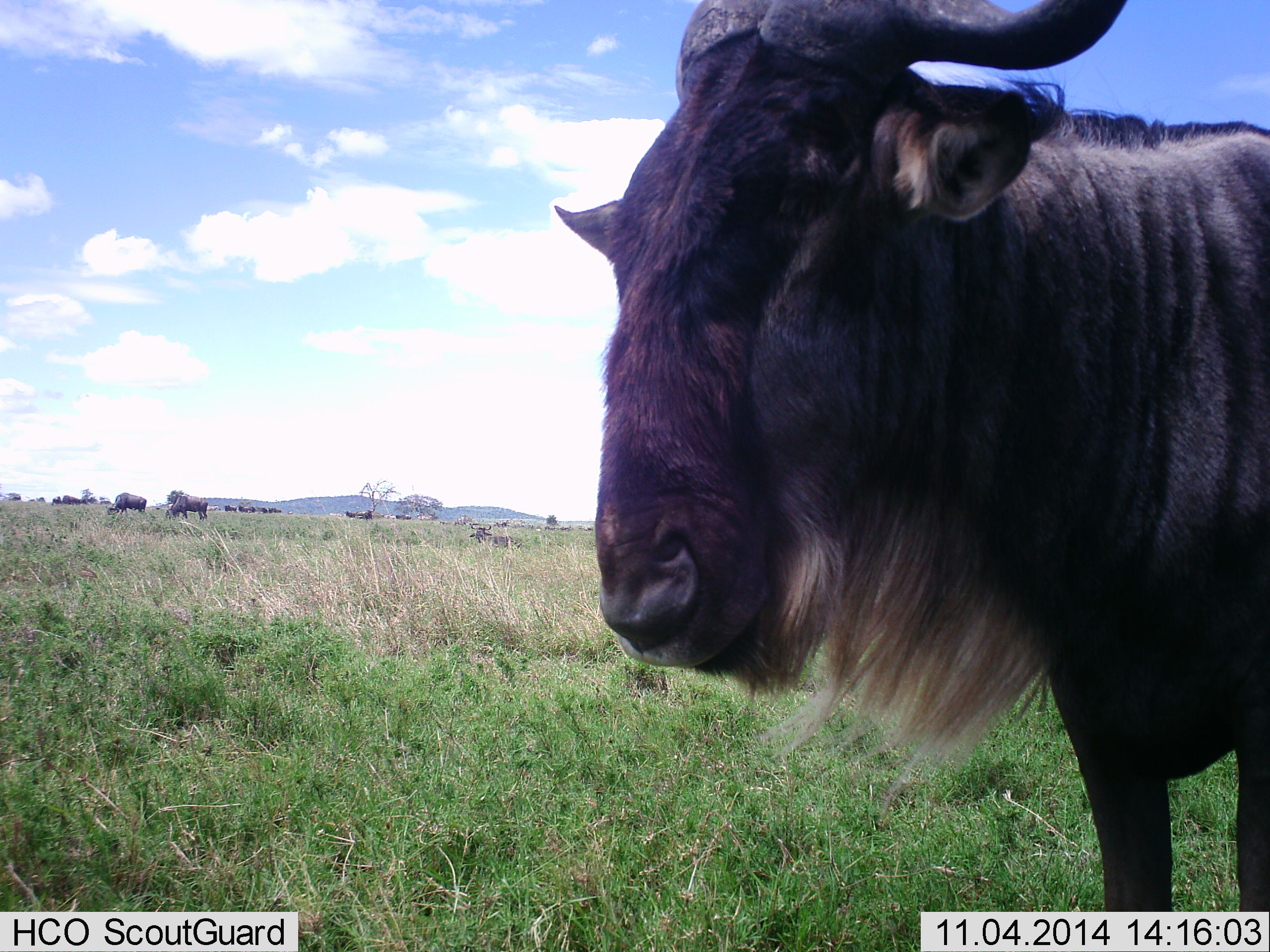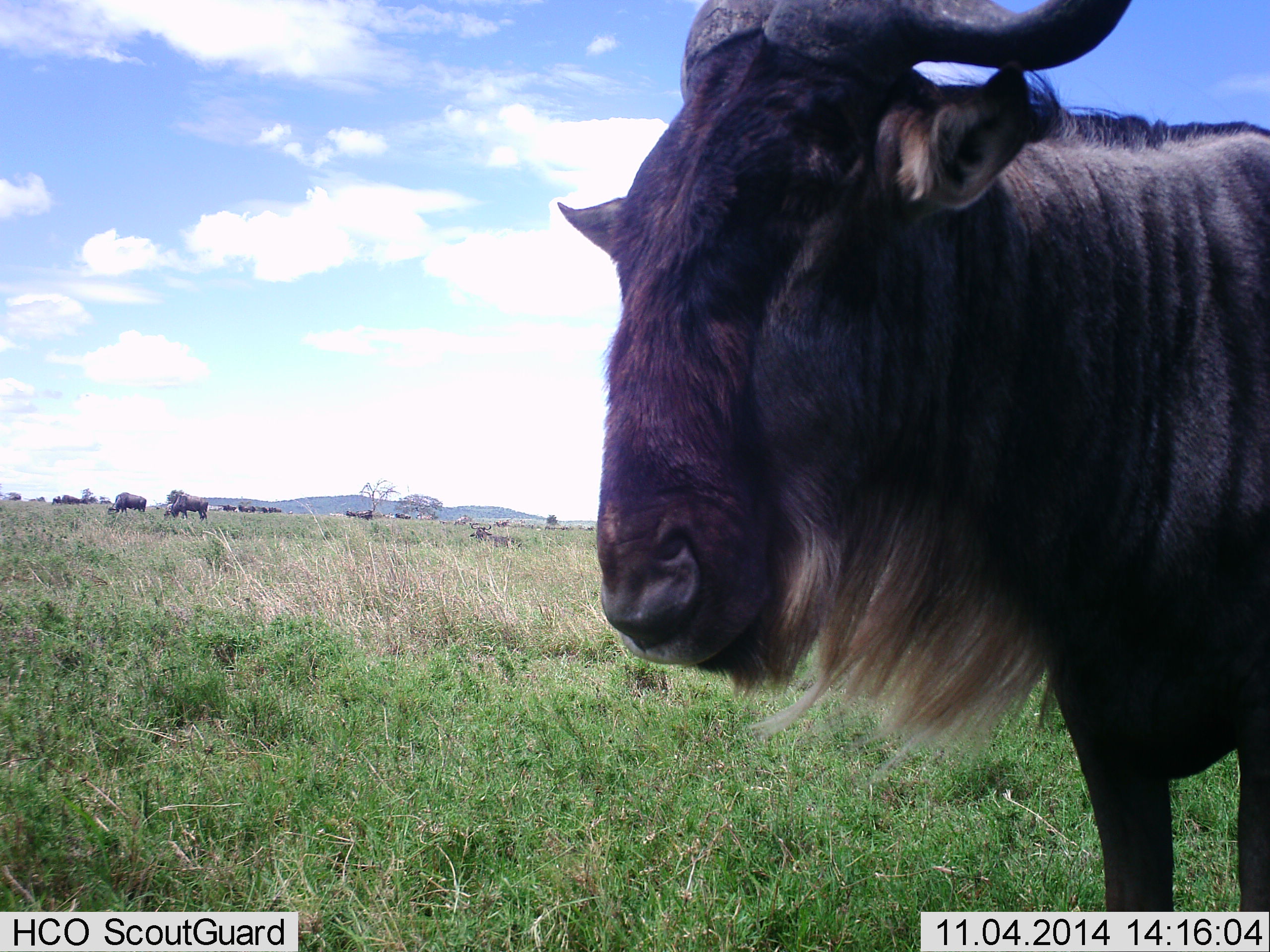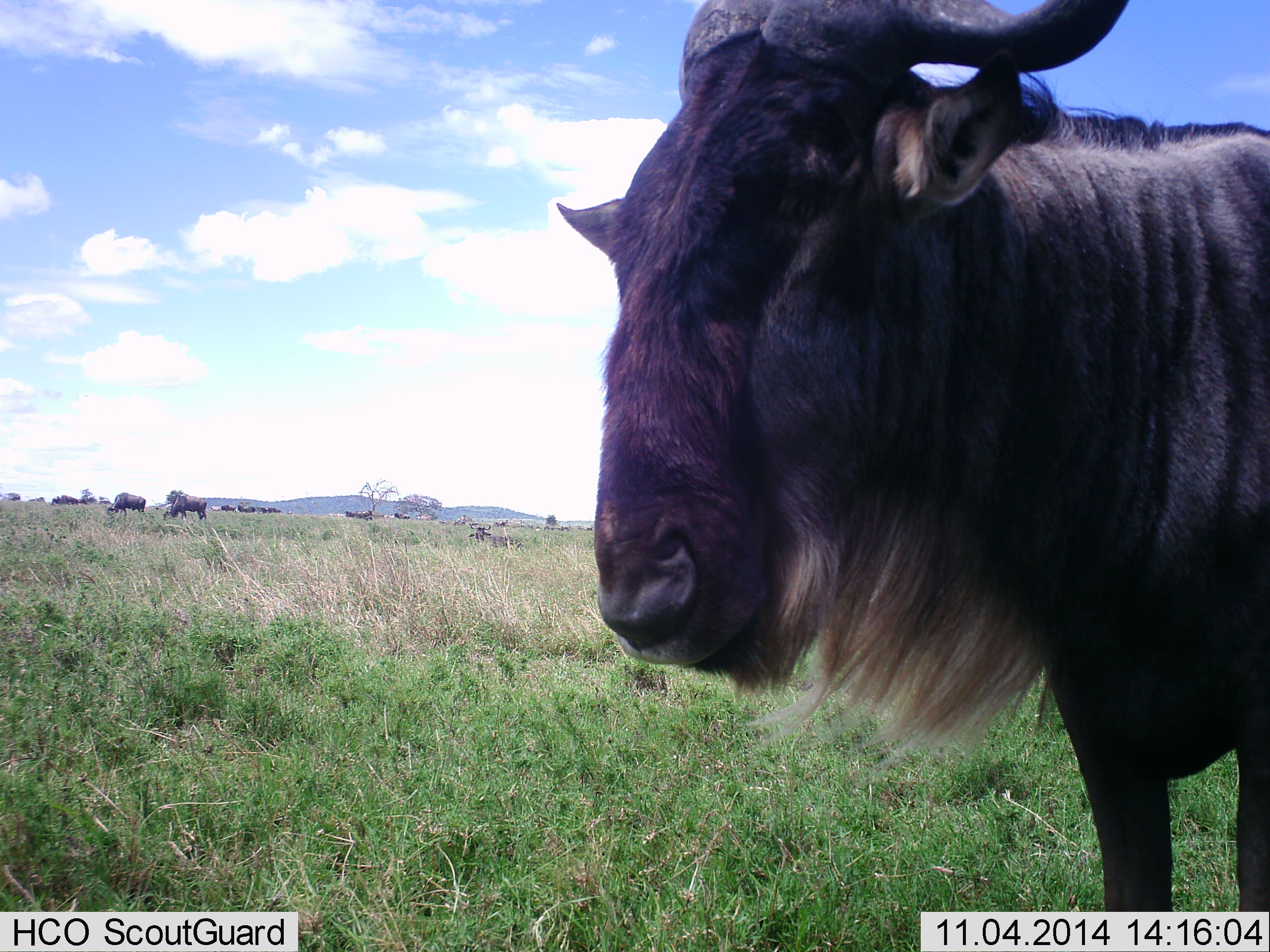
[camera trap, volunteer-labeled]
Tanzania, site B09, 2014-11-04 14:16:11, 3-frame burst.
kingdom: Animalia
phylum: Chordata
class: Mammalia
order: Artiodactyla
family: Bovidae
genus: Connochaetes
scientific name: Connochaetes taurinus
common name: blue wildebeest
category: wildebeest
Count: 10.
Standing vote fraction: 100%.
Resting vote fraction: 0%.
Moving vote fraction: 0%.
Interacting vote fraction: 0%.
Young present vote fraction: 0%.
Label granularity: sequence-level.